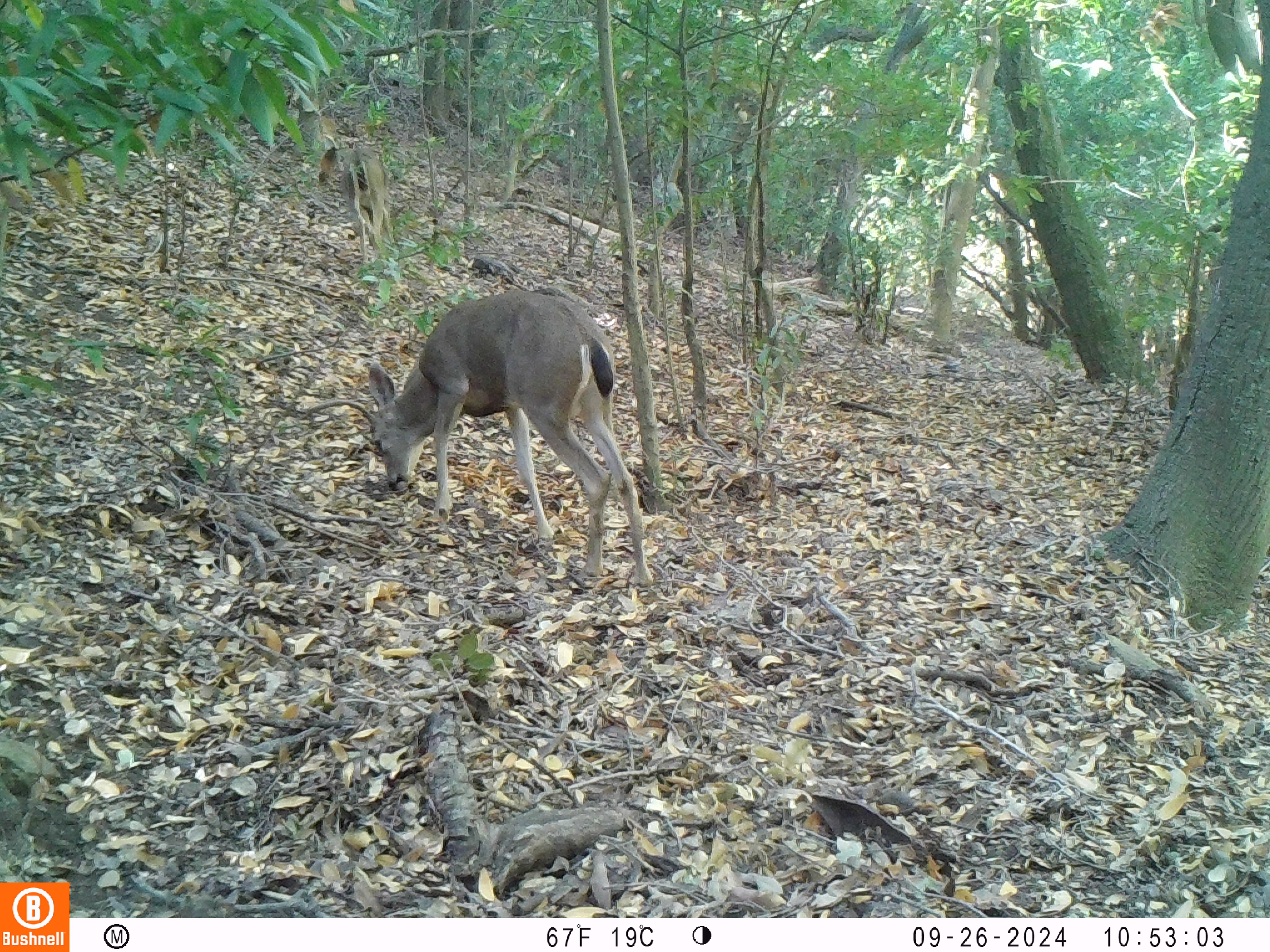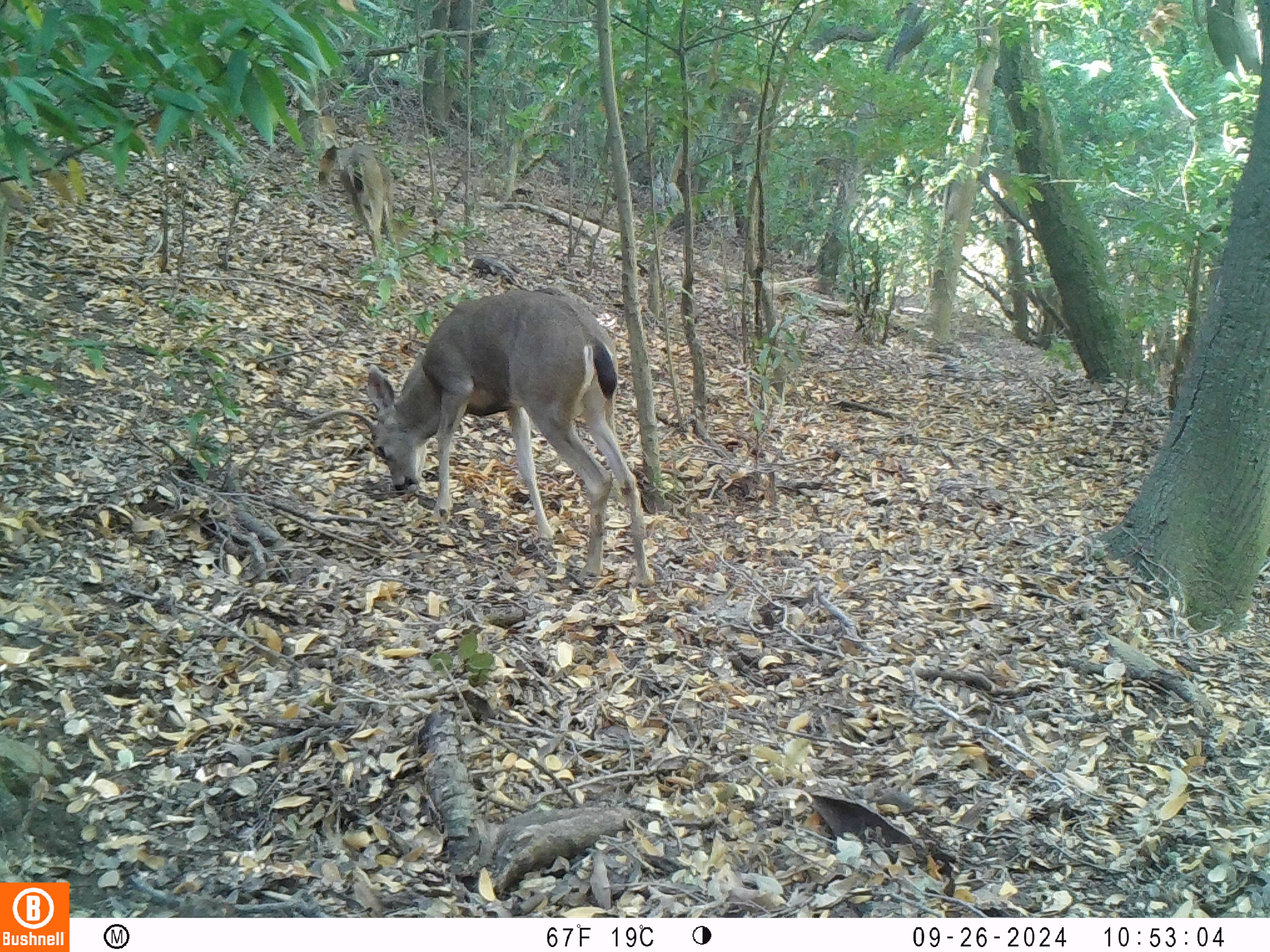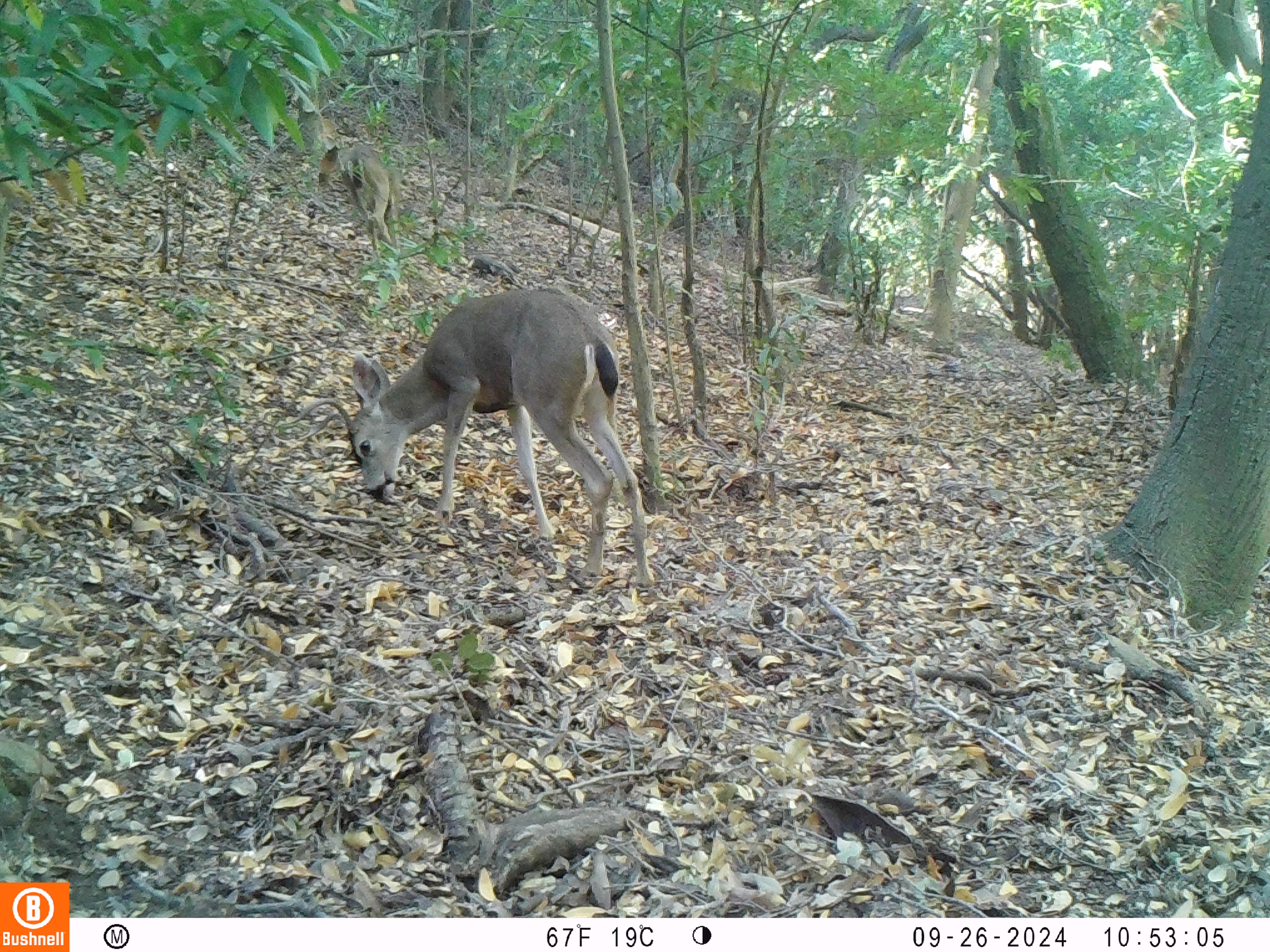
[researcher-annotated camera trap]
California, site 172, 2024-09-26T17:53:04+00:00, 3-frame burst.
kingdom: Animalia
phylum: Chordata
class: Mammalia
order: Artiodactyla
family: Cervidae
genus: Odocoileus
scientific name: Odocoileus hemionus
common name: mule deer